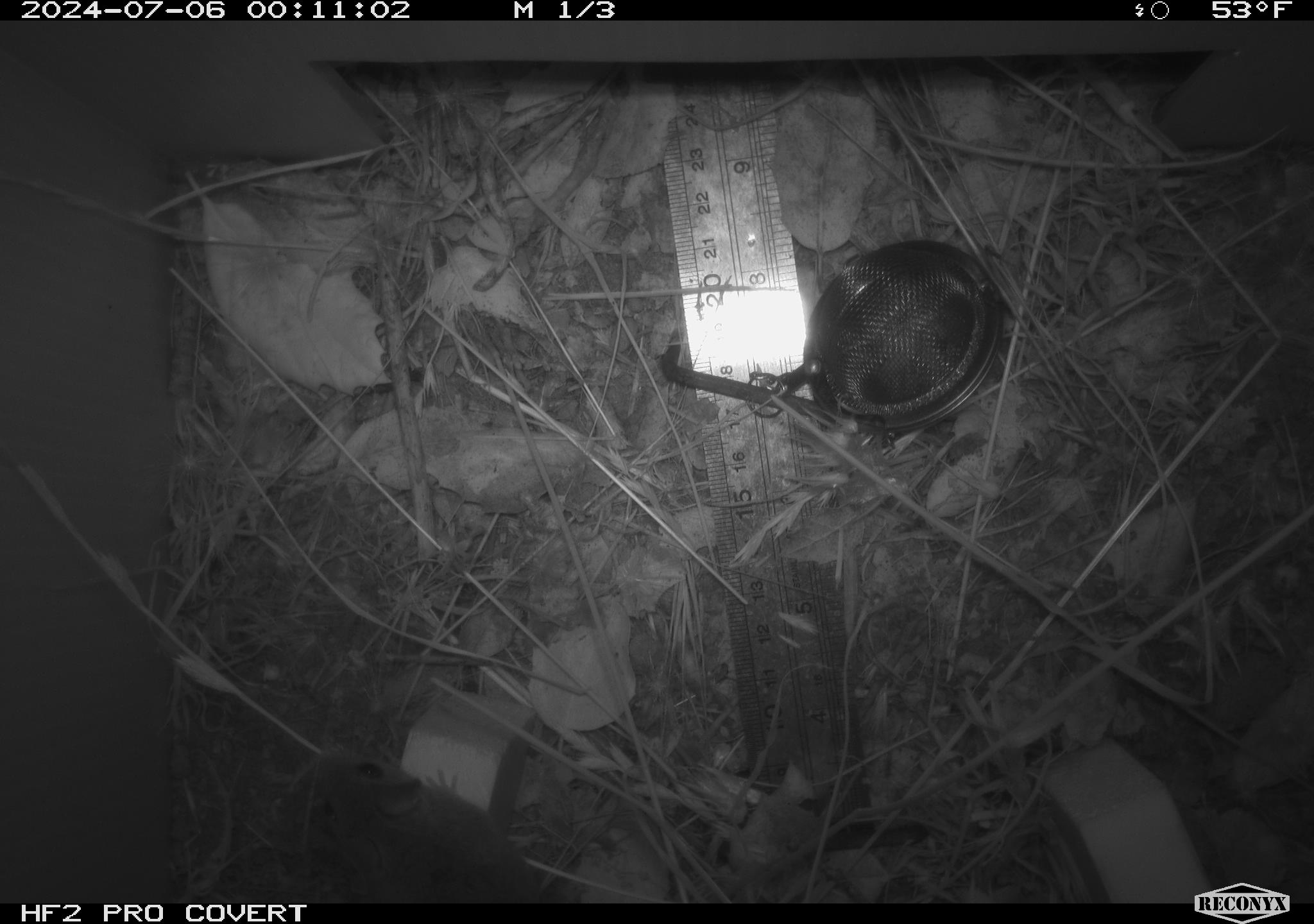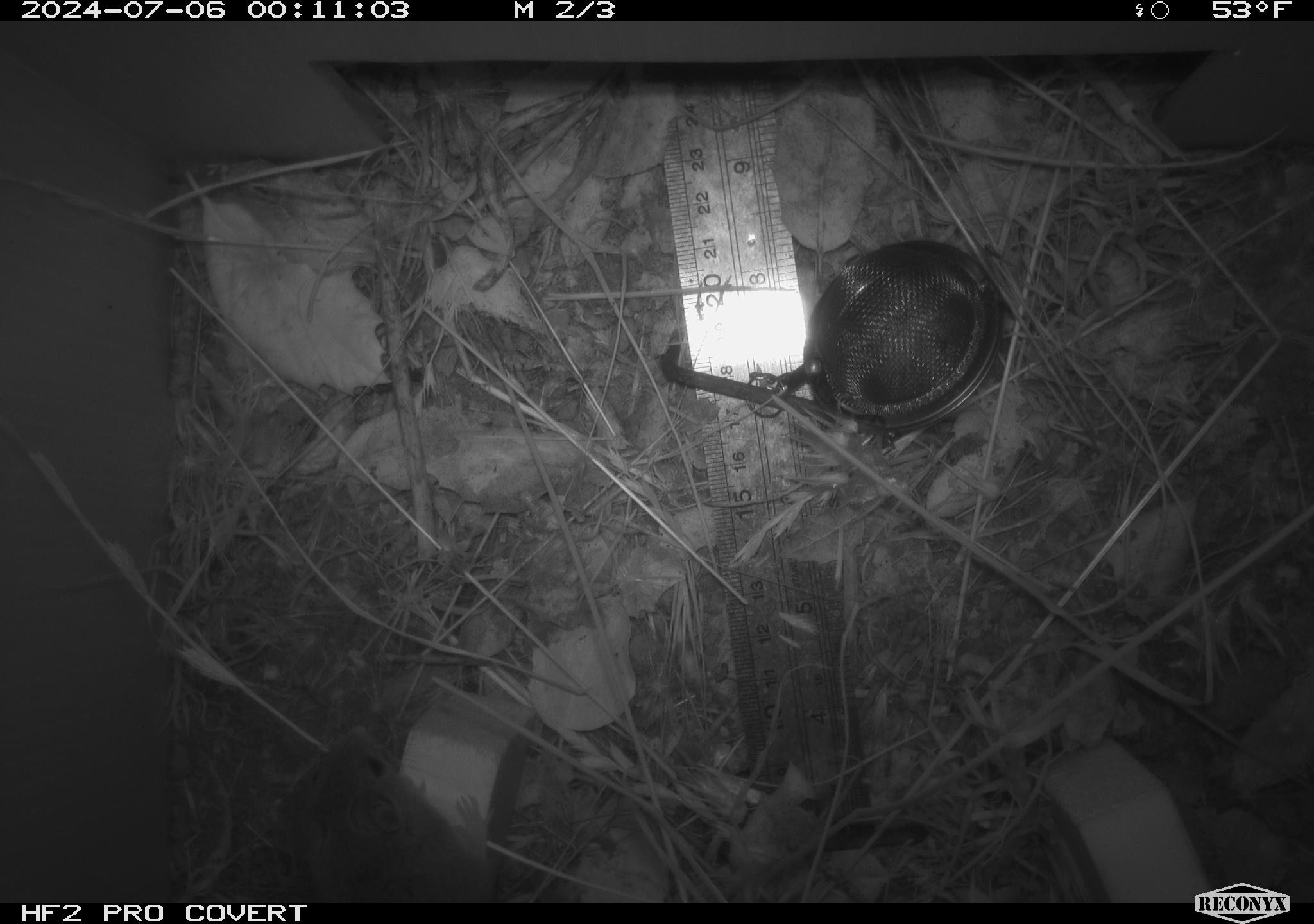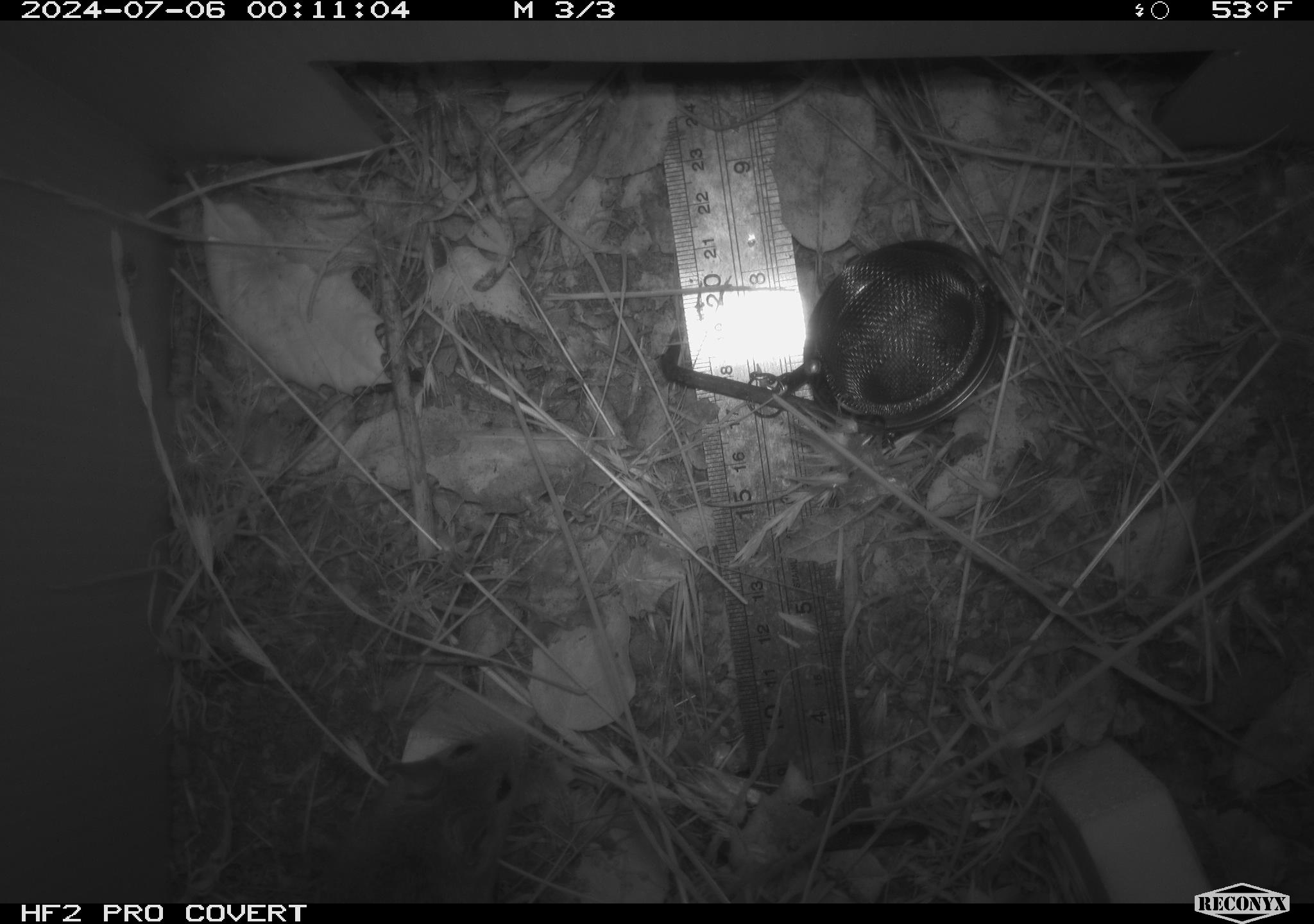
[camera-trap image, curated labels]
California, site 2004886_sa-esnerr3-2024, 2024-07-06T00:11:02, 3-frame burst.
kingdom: Animalia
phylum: Chordata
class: Mammalia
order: Rodentia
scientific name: Rodentia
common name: rodent